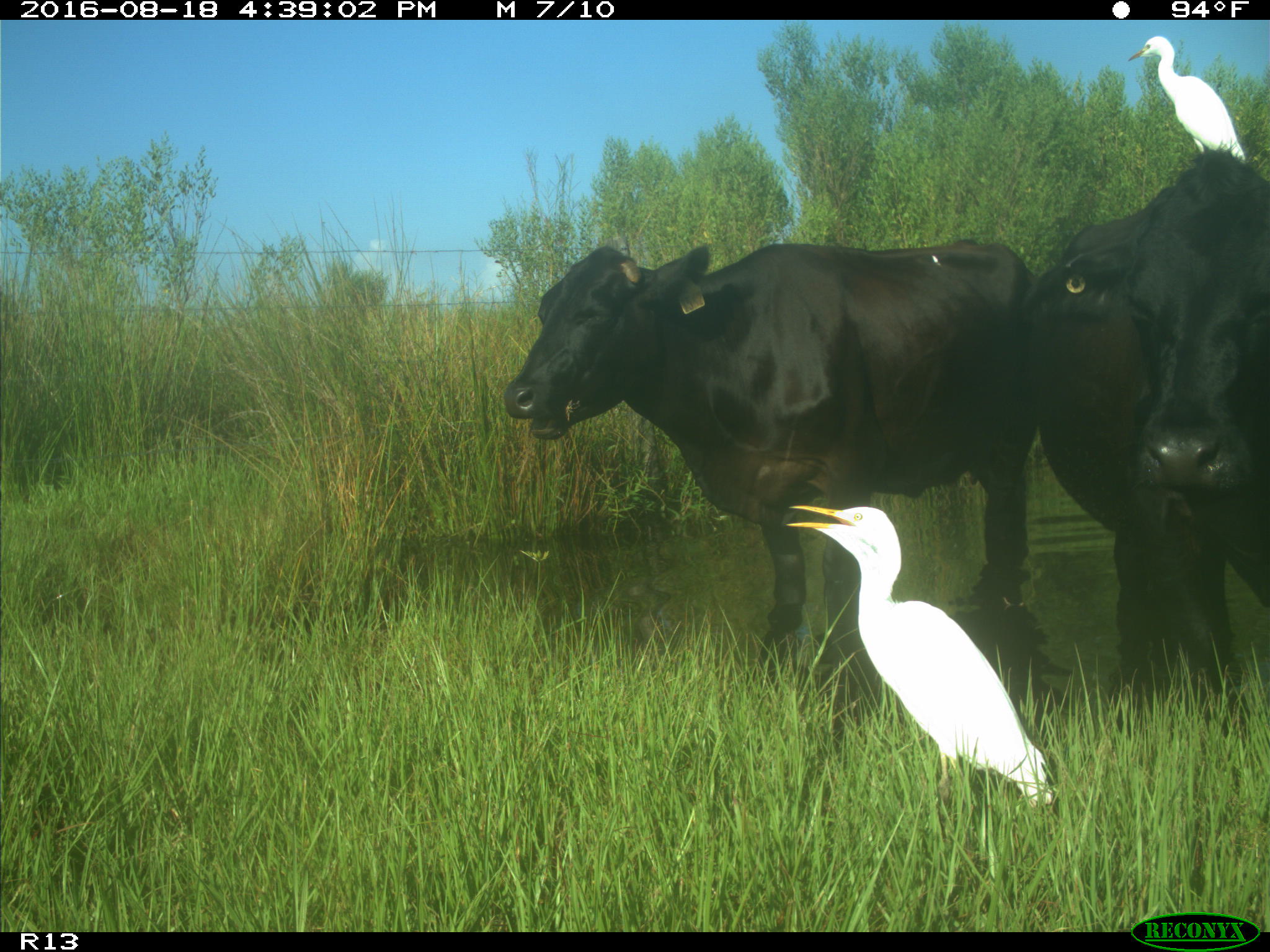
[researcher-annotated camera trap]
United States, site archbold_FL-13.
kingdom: Animalia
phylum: Chordata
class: Mammalia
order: Artiodactyla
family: Bovidae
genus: Bos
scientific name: Bos taurus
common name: domestic cow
Bos taurus (domestic cow).